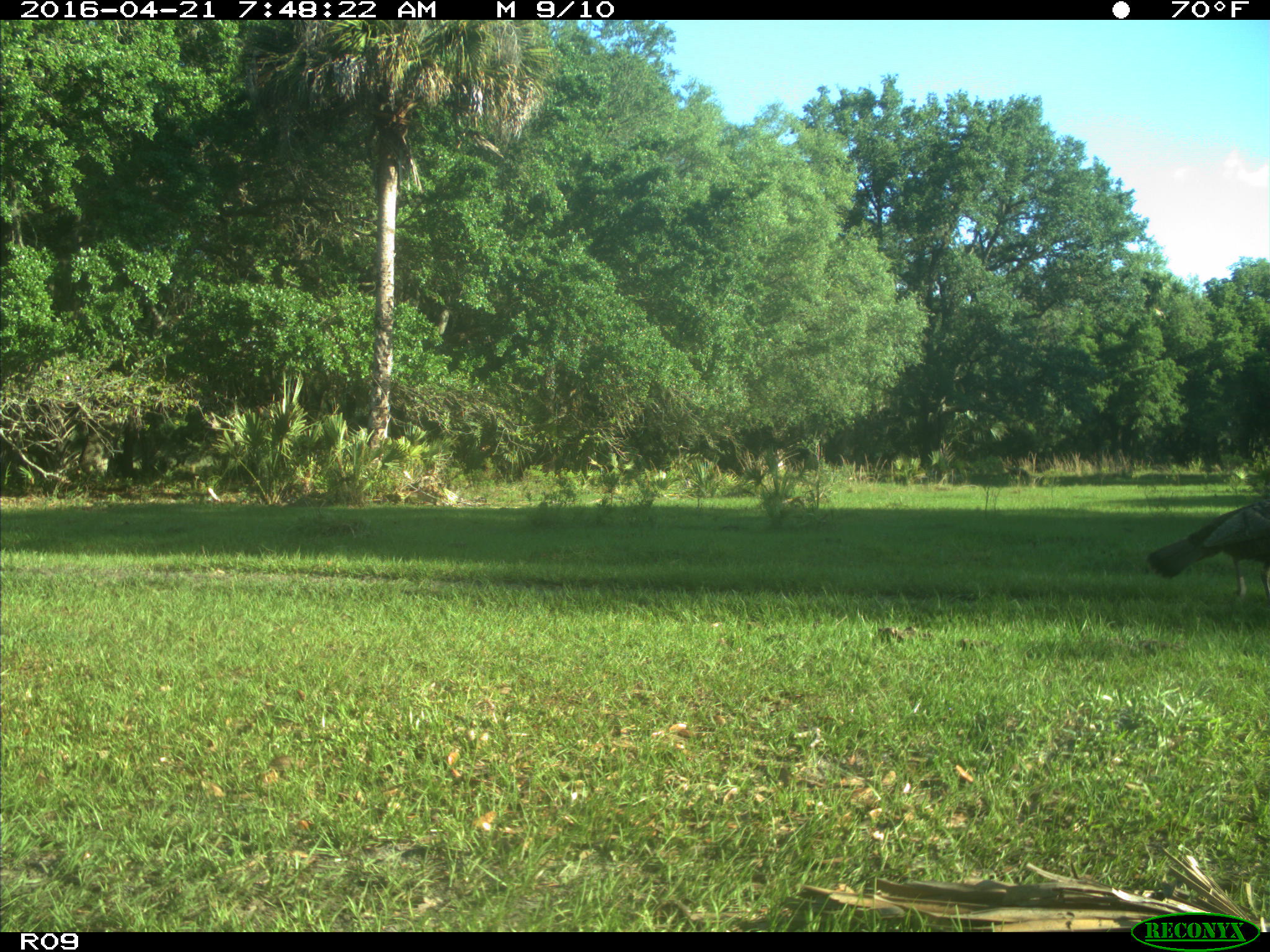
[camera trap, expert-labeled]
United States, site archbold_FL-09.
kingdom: Animalia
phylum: Chordata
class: Aves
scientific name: Aves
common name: birds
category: unidentified bird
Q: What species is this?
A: Unidentified bird (birds) (Aves).